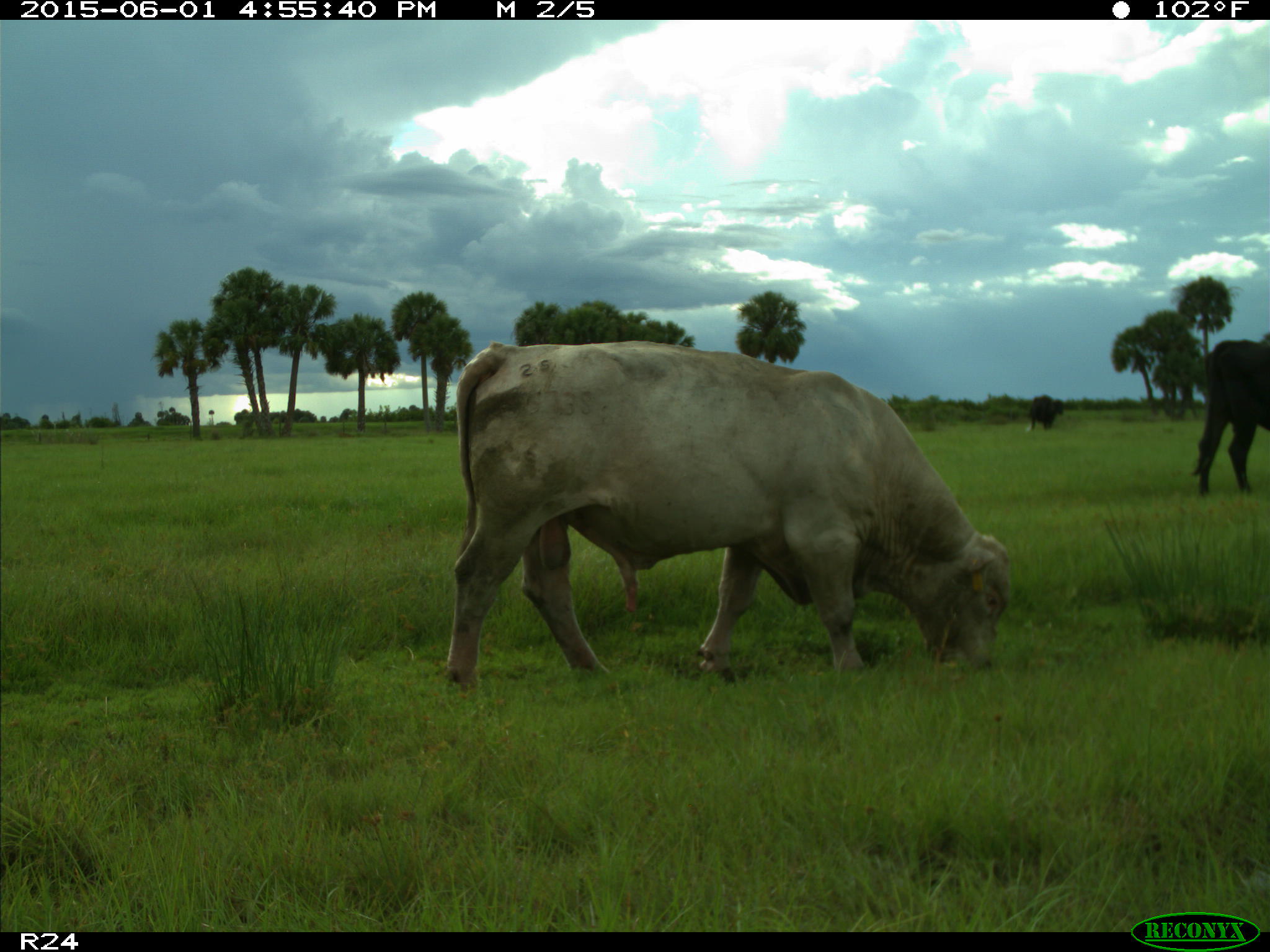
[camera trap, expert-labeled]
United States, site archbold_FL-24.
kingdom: Animalia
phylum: Chordata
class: Mammalia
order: Artiodactyla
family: Bovidae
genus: Bos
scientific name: Bos taurus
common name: domestic cow